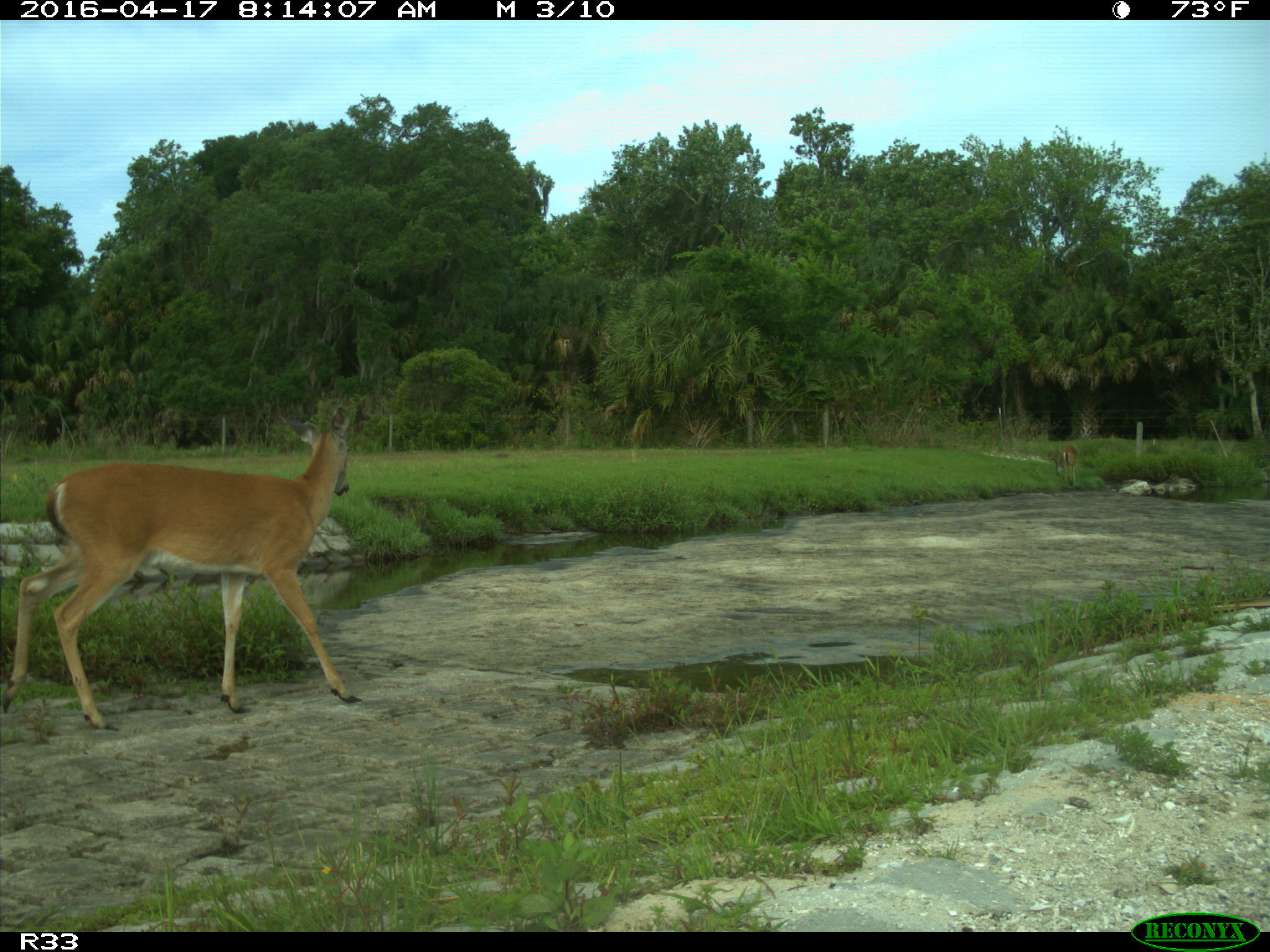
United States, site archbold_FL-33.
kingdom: Animalia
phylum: Chordata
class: Mammalia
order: Artiodactyla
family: Cervidae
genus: Odocoileus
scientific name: Odocoileus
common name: deer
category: unidentified deer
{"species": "unidentified deer (deer) (Odocoileus)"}